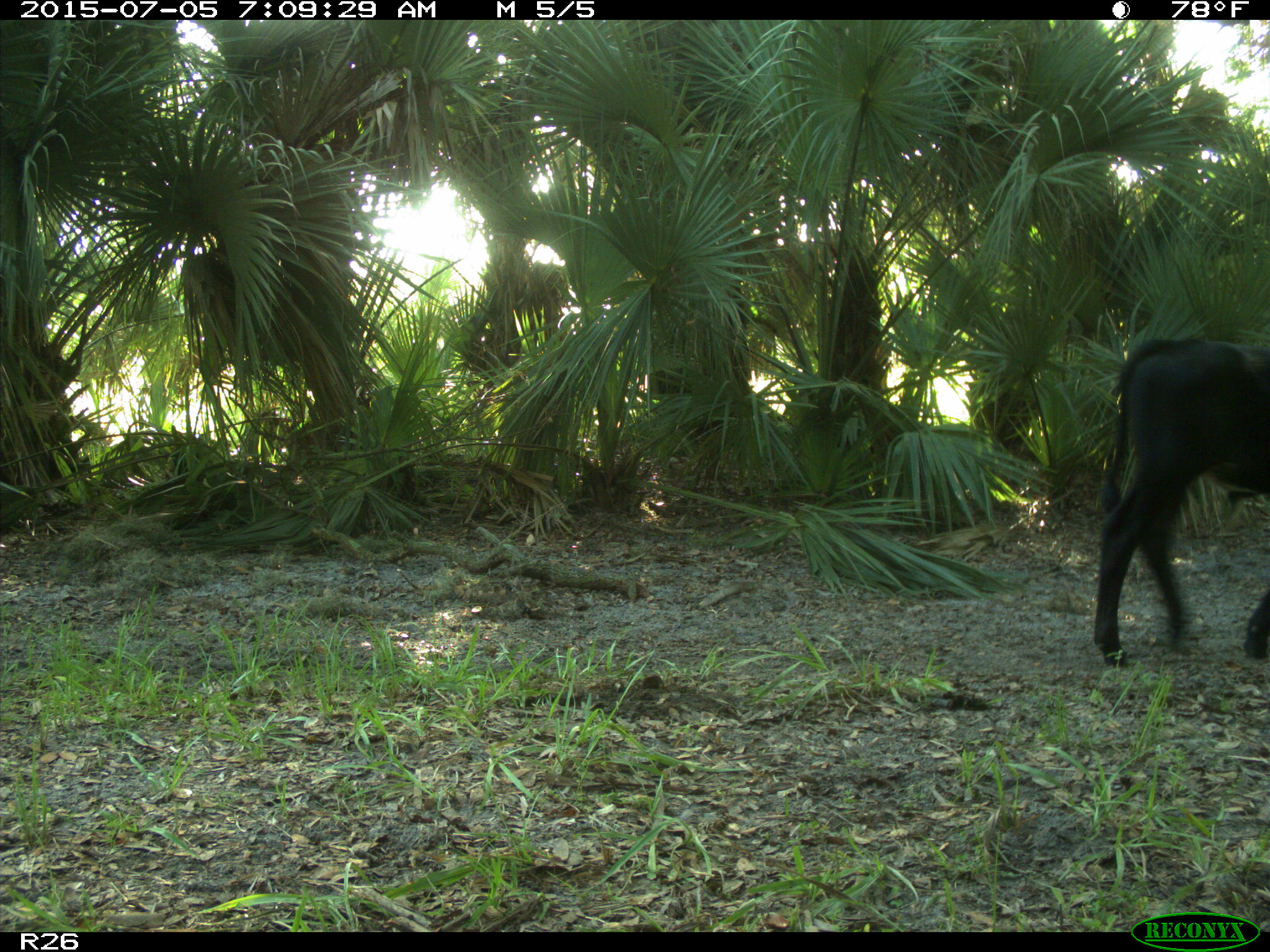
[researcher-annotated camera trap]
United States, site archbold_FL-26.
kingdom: Animalia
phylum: Chordata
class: Mammalia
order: Artiodactyla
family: Bovidae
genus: Bos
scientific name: Bos taurus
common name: domestic cow